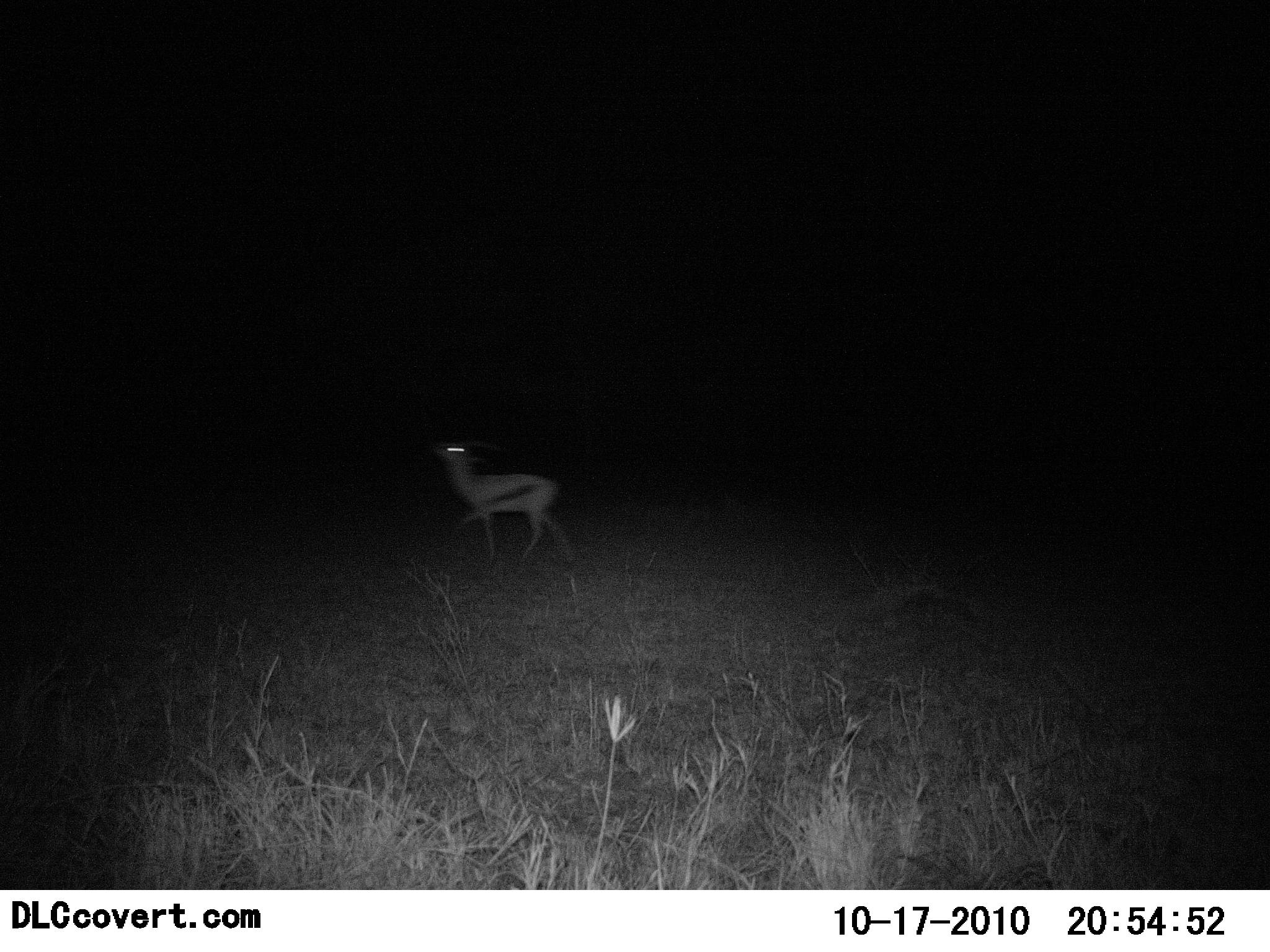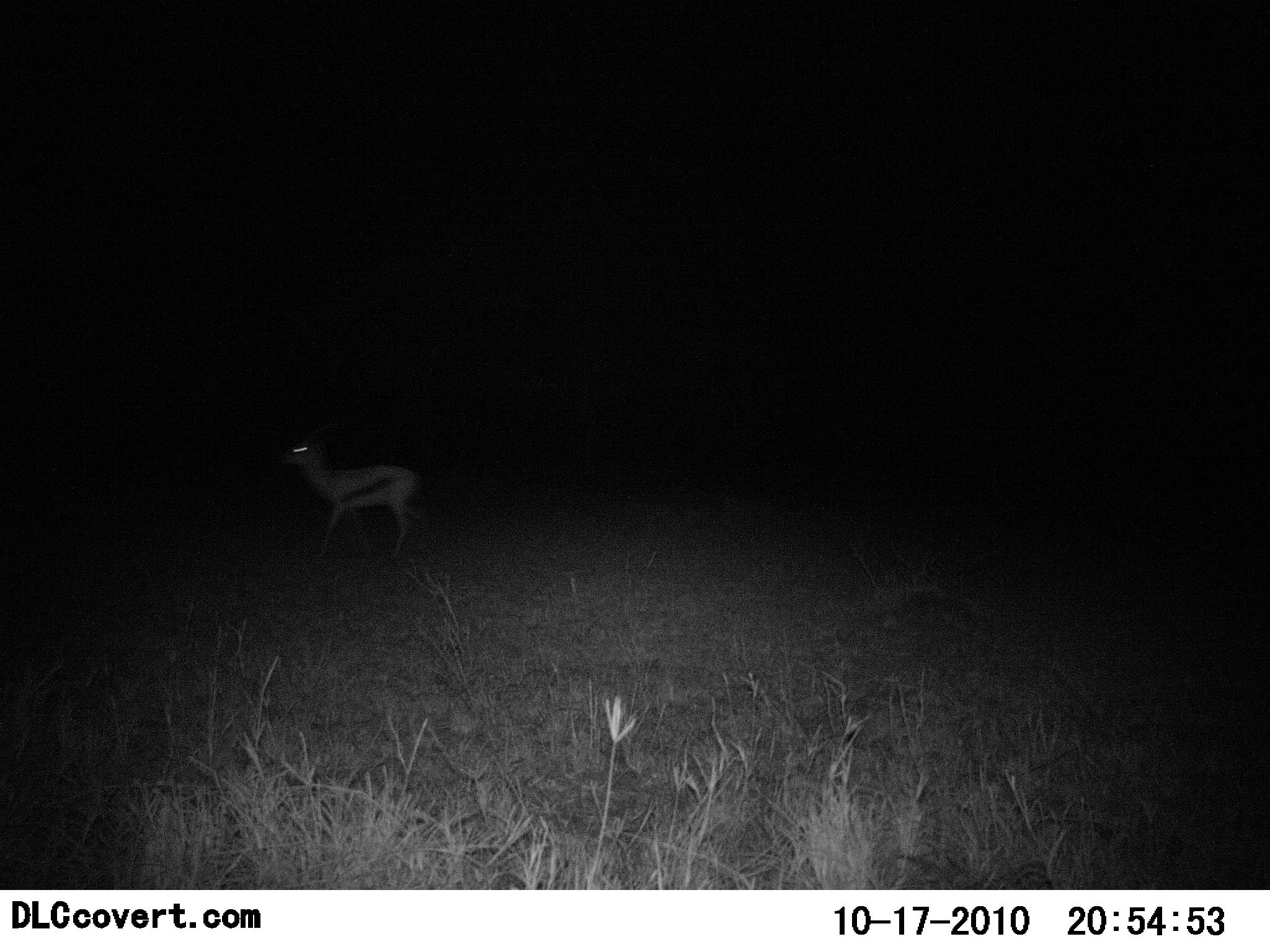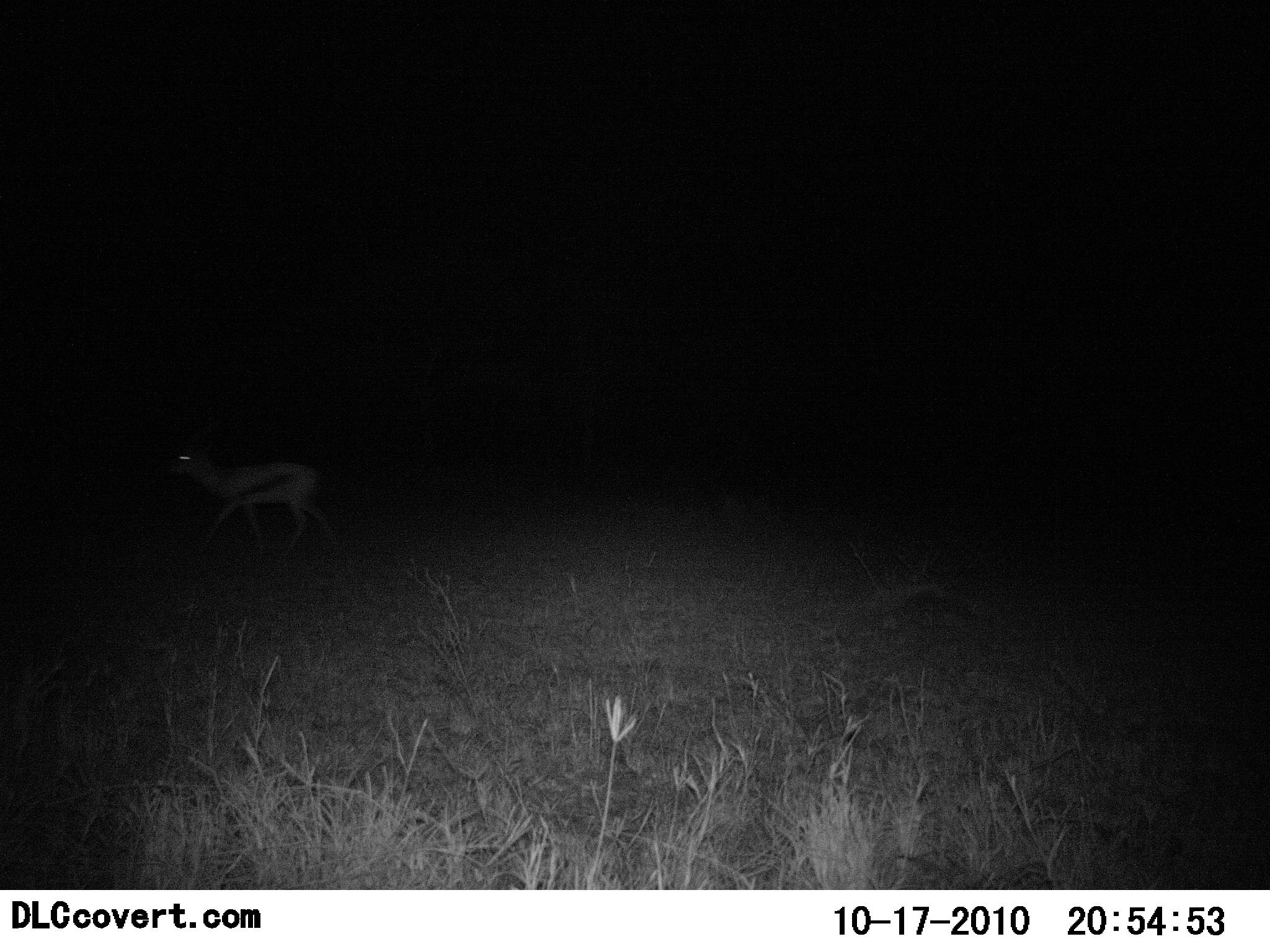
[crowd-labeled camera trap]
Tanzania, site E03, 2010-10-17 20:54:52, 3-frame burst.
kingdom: Animalia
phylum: Chordata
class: Mammalia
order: Artiodactyla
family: Bovidae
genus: Eudorcas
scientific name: Eudorcas thomsonii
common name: thomson's gazelle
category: gazellethomsons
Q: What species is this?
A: Gazellethomsons (thomson's gazelle) (Eudorcas thomsonii).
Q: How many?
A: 1.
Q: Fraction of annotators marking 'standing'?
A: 0%.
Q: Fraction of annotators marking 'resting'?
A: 0%.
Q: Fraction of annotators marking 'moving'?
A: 100%.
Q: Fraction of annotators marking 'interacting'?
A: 0%.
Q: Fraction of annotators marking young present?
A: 0%.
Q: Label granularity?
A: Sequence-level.